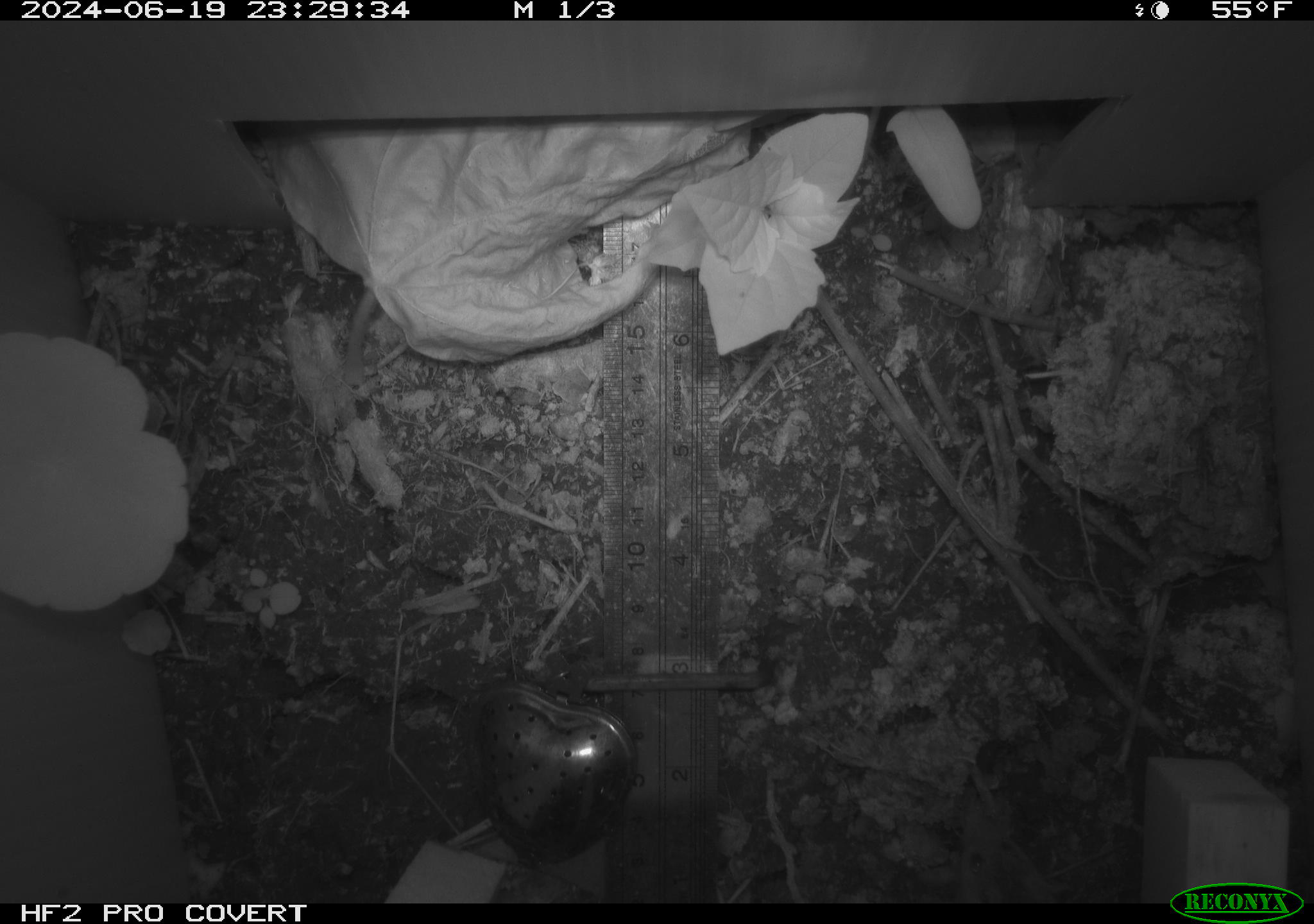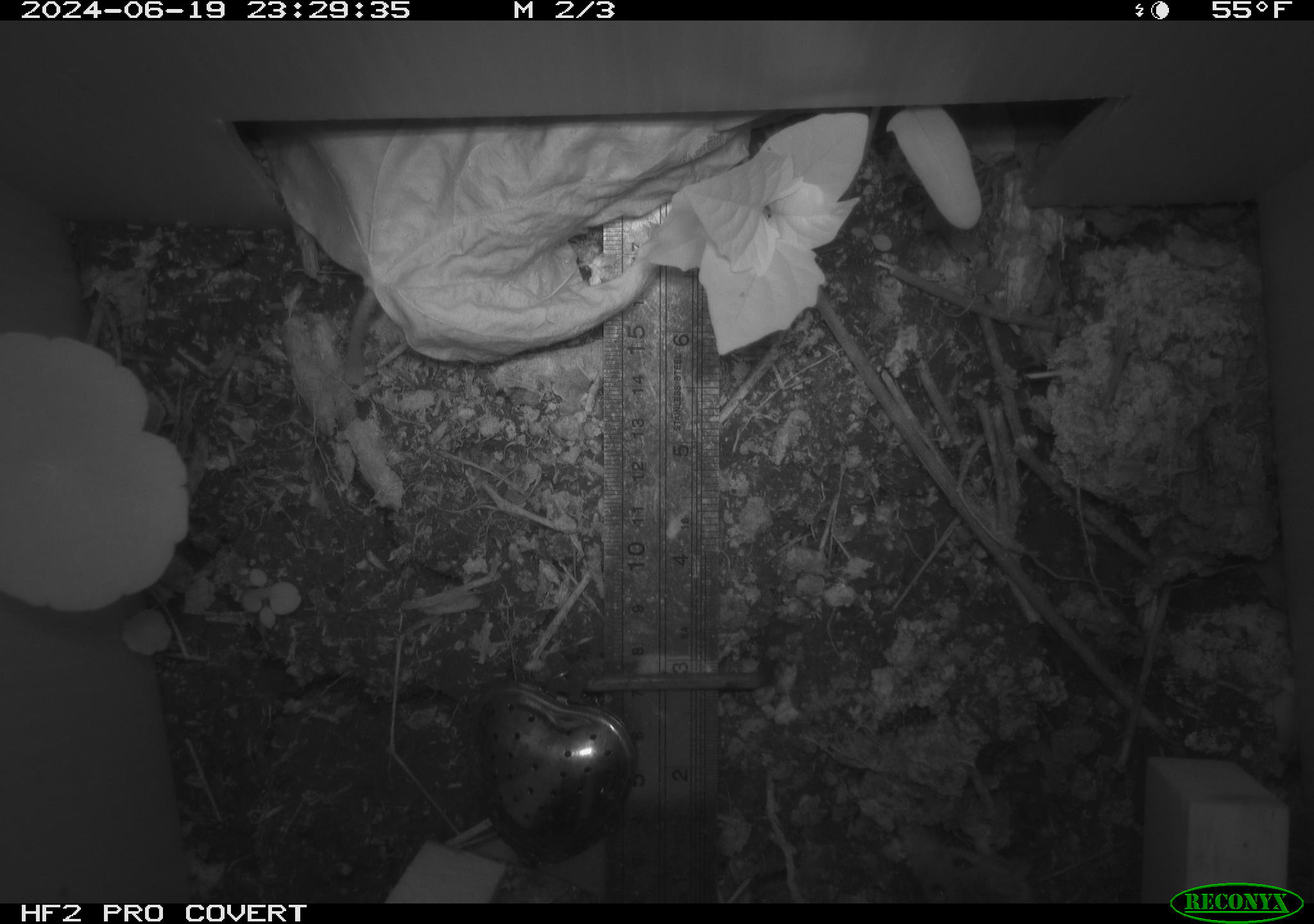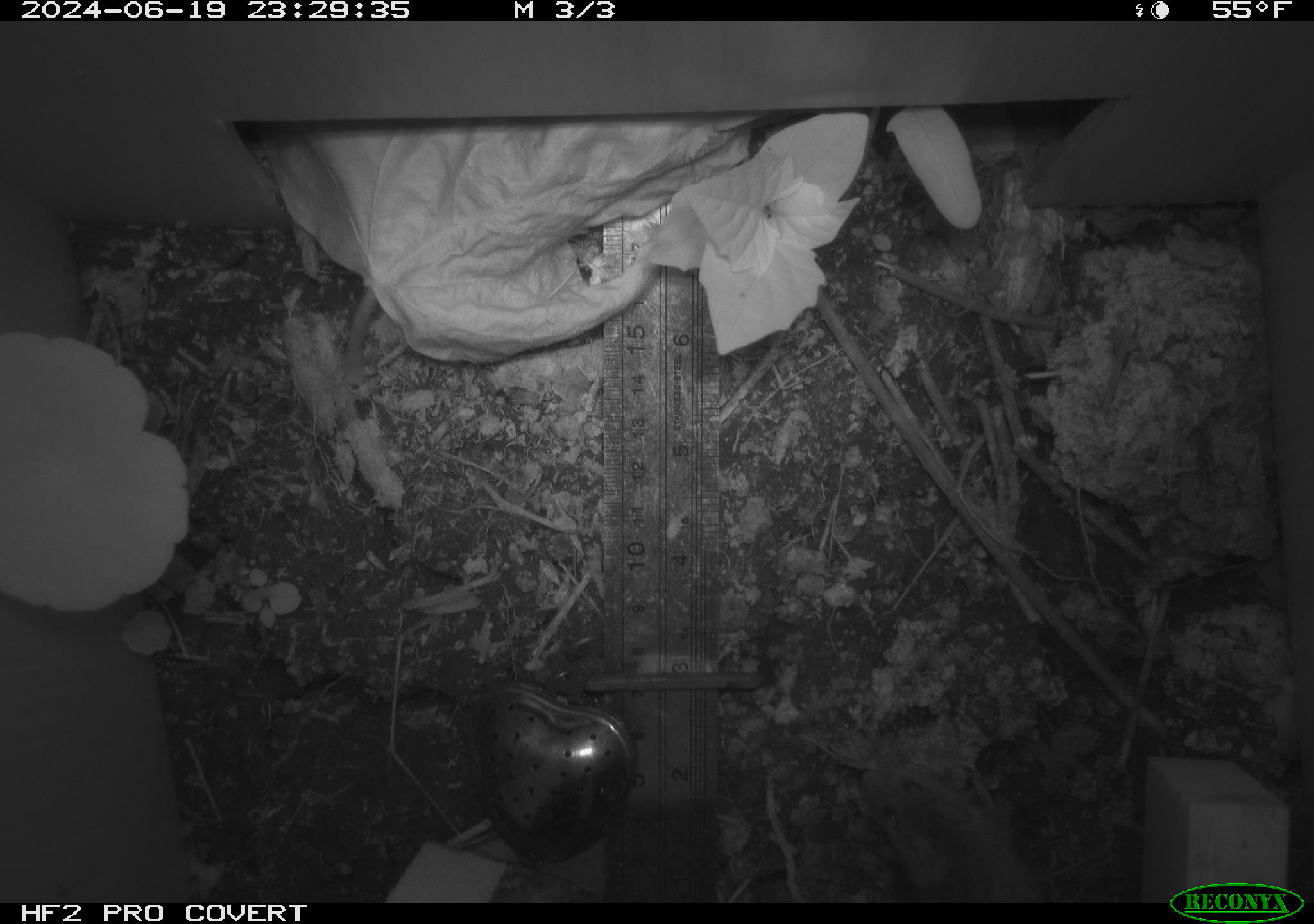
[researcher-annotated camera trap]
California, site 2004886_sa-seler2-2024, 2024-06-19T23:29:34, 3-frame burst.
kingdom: Animalia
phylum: Chordata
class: Mammalia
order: Rodentia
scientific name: Rodentia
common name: mouse species